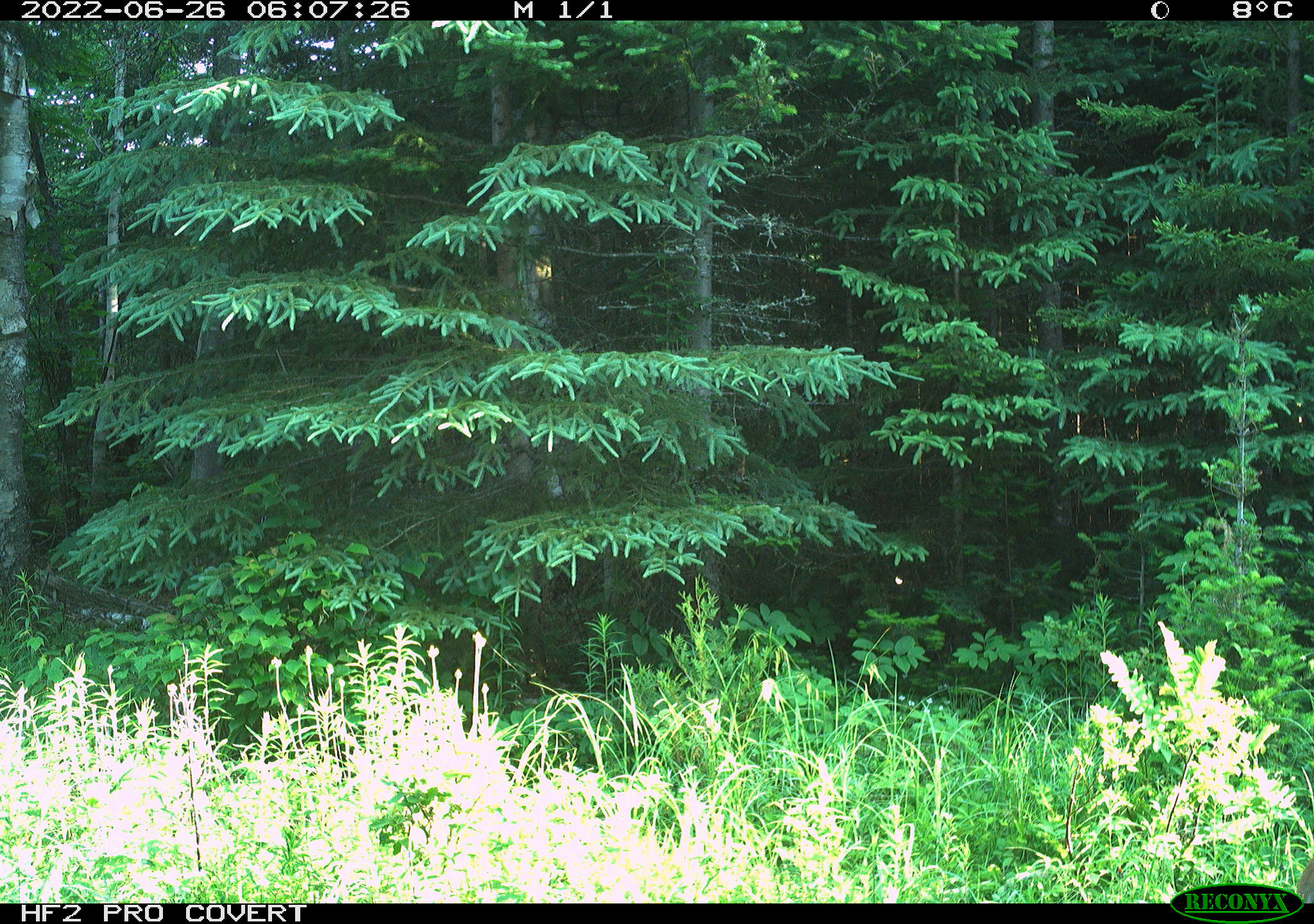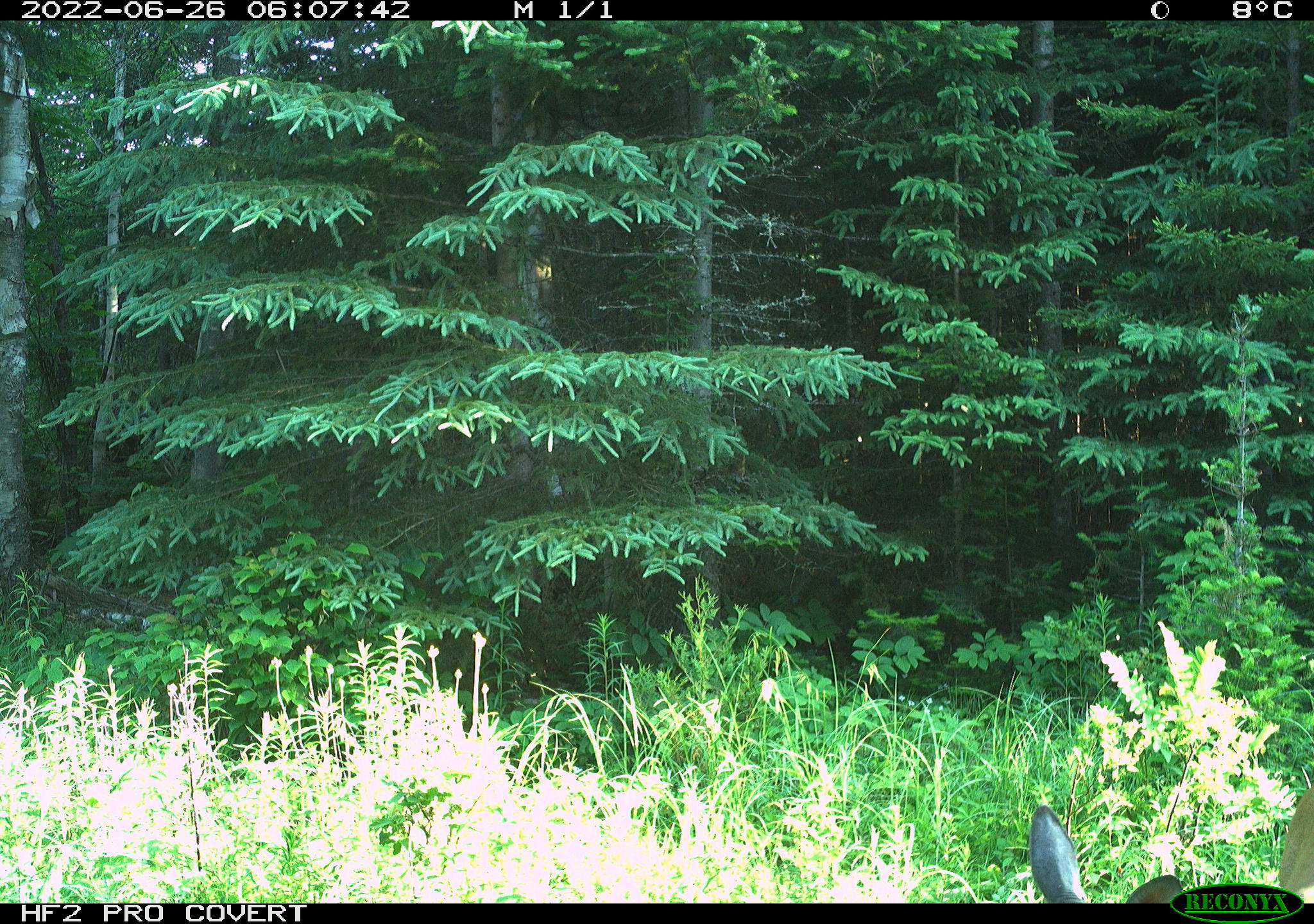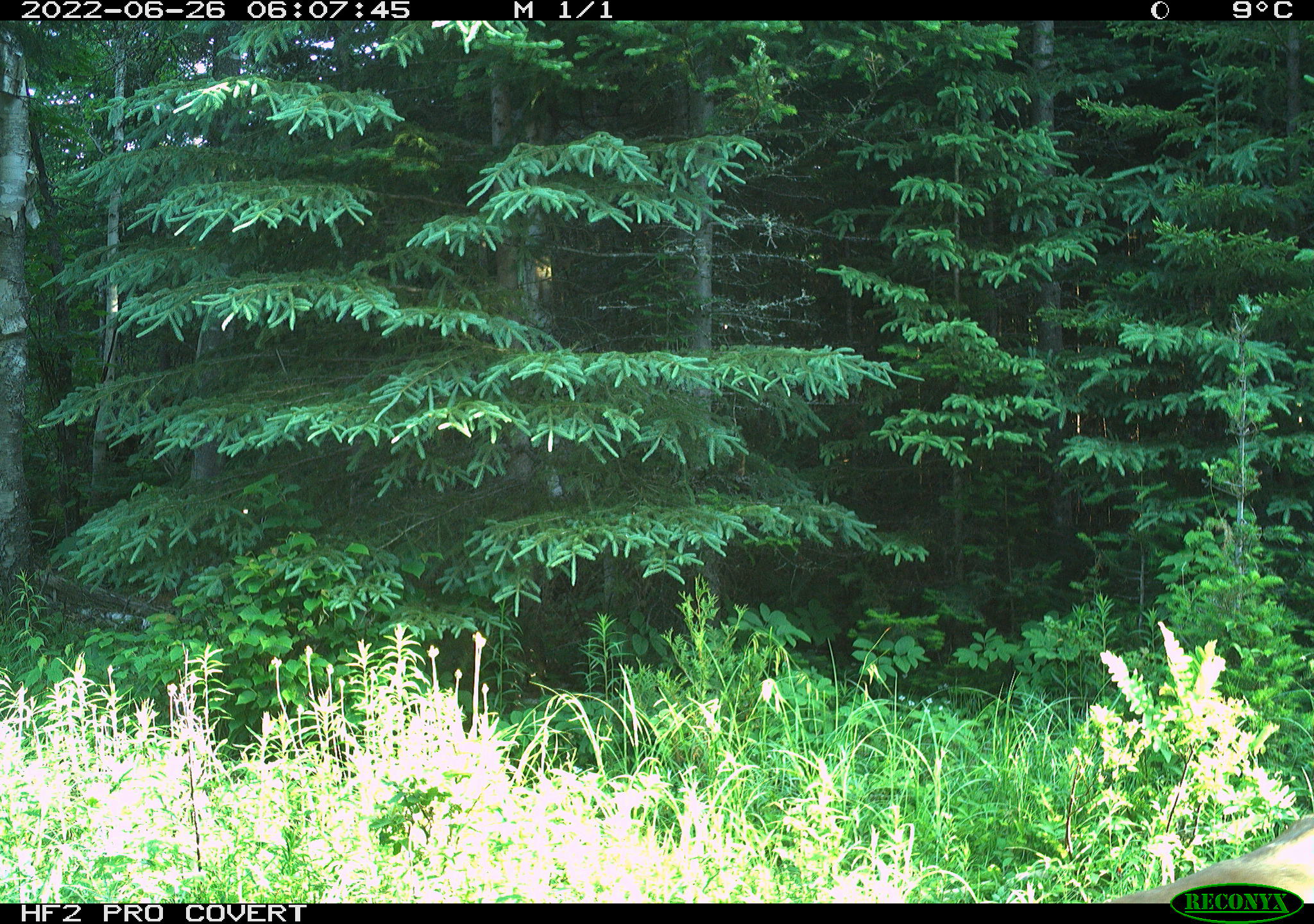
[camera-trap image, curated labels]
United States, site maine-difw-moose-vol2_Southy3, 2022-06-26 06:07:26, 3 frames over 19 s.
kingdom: Animalia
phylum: Chordata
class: Mammalia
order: Artiodactyla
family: Cervidae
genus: Odocoileus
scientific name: Odocoileus virginianus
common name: white-tailed deer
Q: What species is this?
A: White-tailed deer (Odocoileus virginianus).